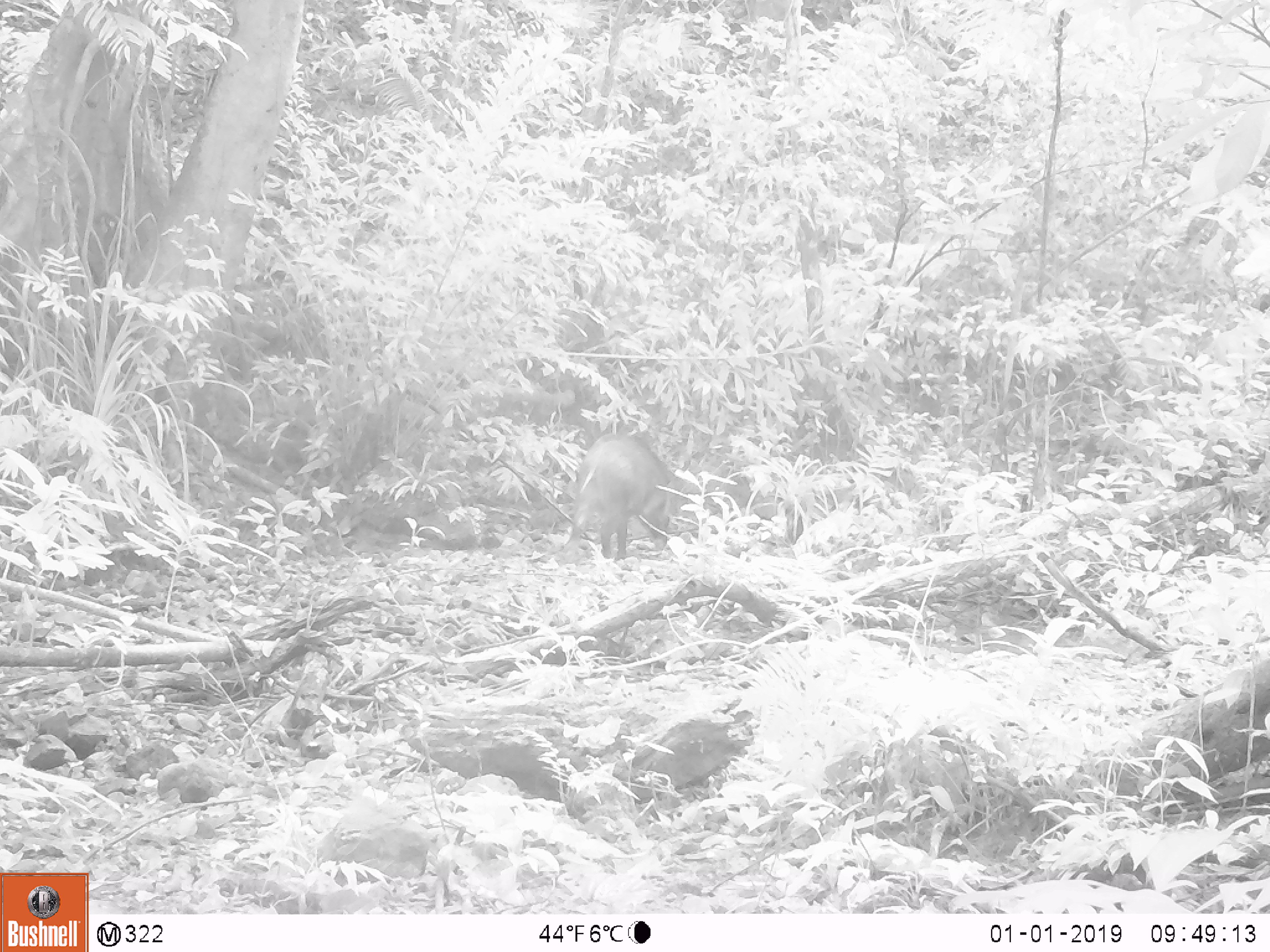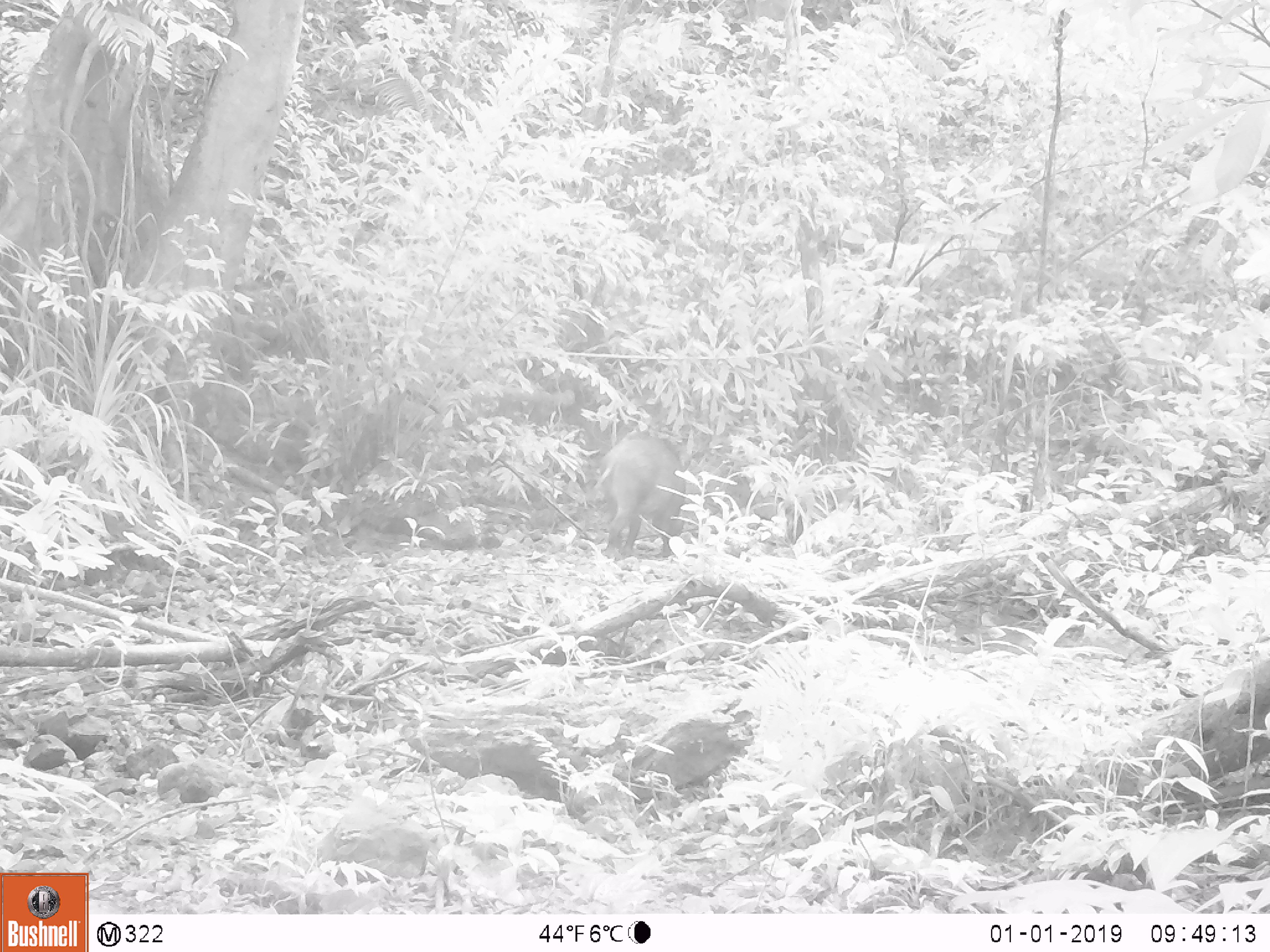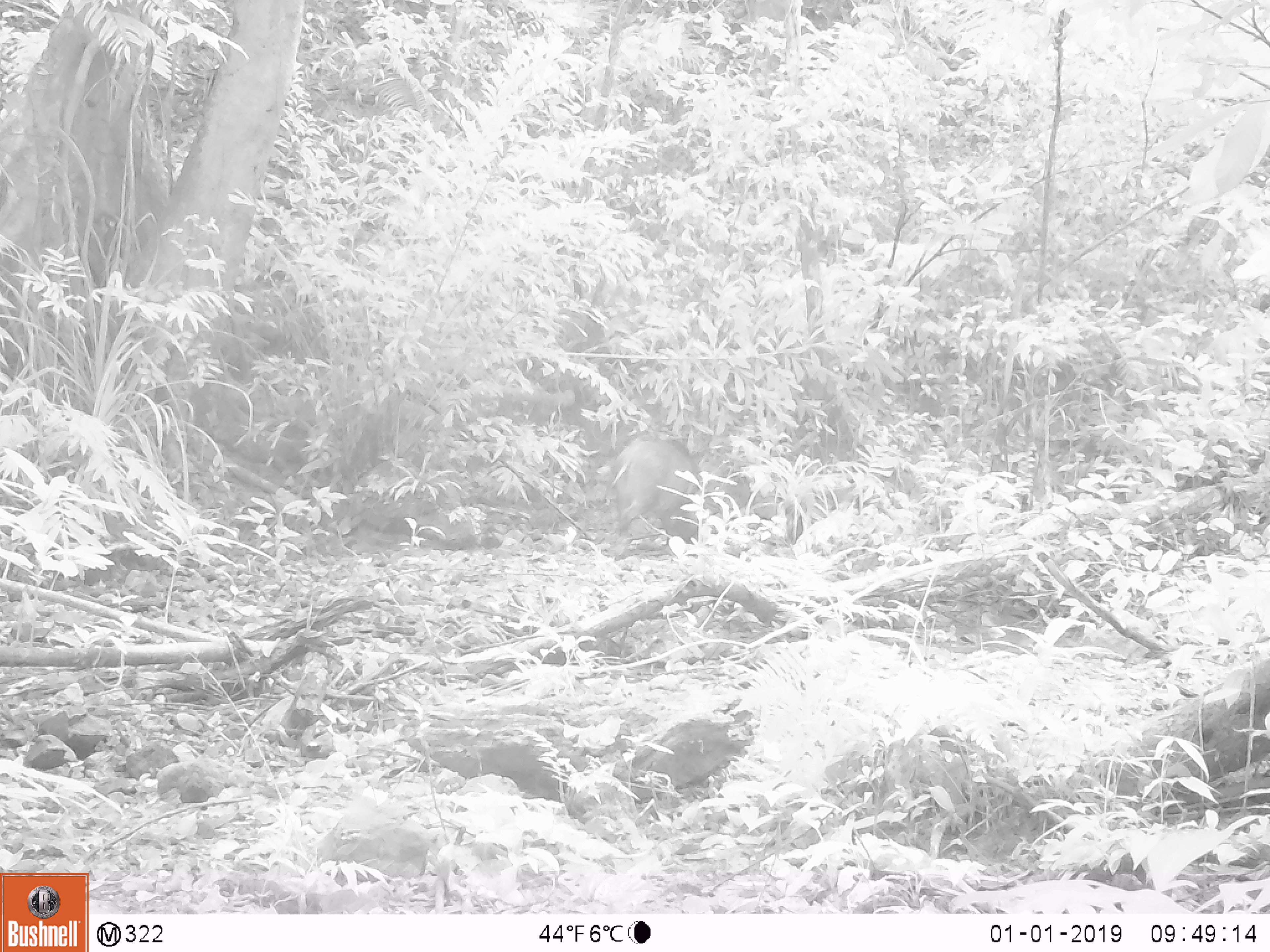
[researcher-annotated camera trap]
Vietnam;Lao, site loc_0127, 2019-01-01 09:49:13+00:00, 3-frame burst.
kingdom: Animalia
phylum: Chordata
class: Mammalia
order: Artiodactyla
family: Suidae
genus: Sus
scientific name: Sus scrofa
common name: eurasian wild pig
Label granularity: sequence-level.